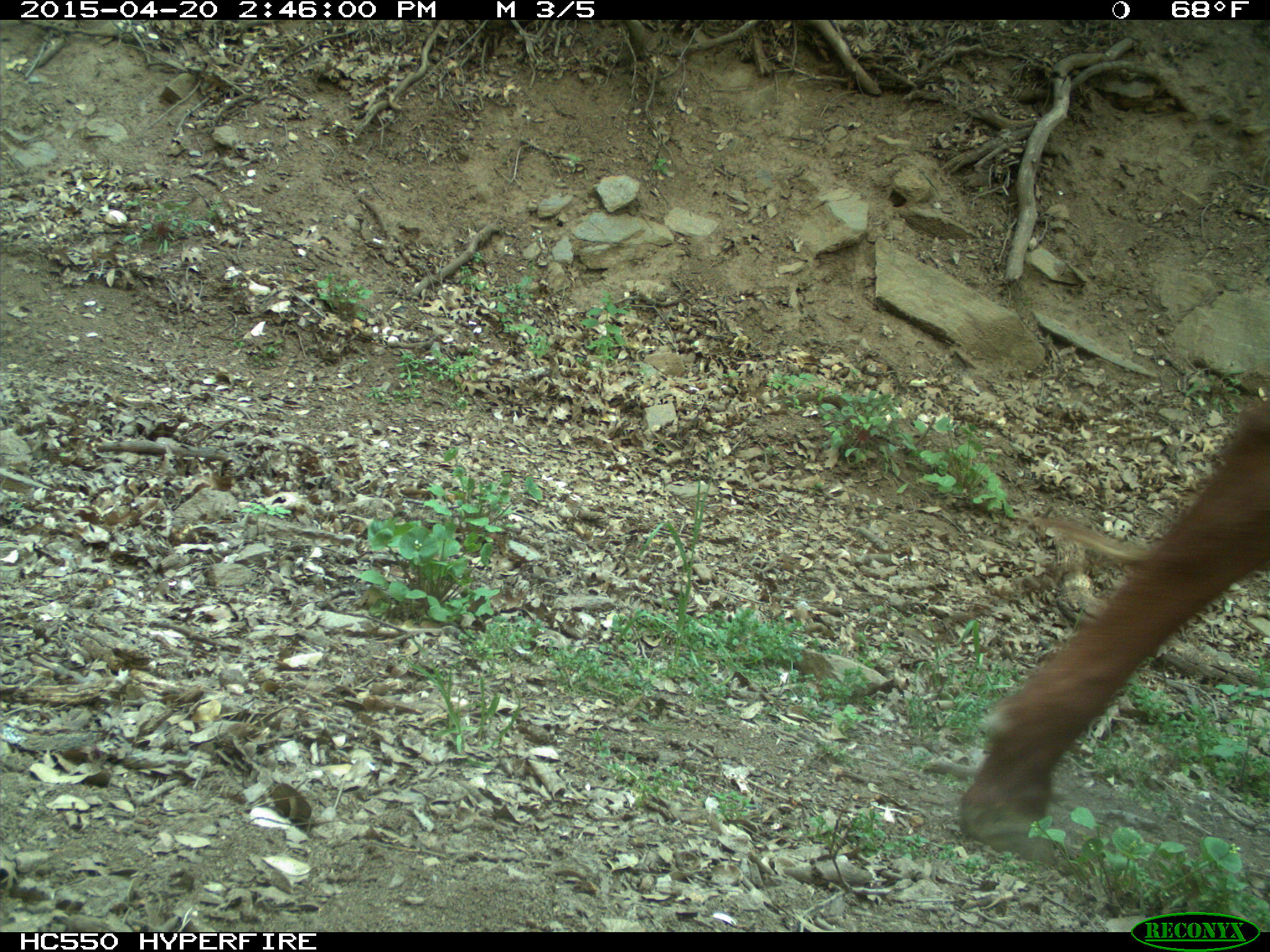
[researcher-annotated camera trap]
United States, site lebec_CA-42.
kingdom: Animalia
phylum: Chordata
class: Mammalia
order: Artiodactyla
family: Bovidae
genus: Bos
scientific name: Bos taurus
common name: domestic cow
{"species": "Bos taurus (domestic cow)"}